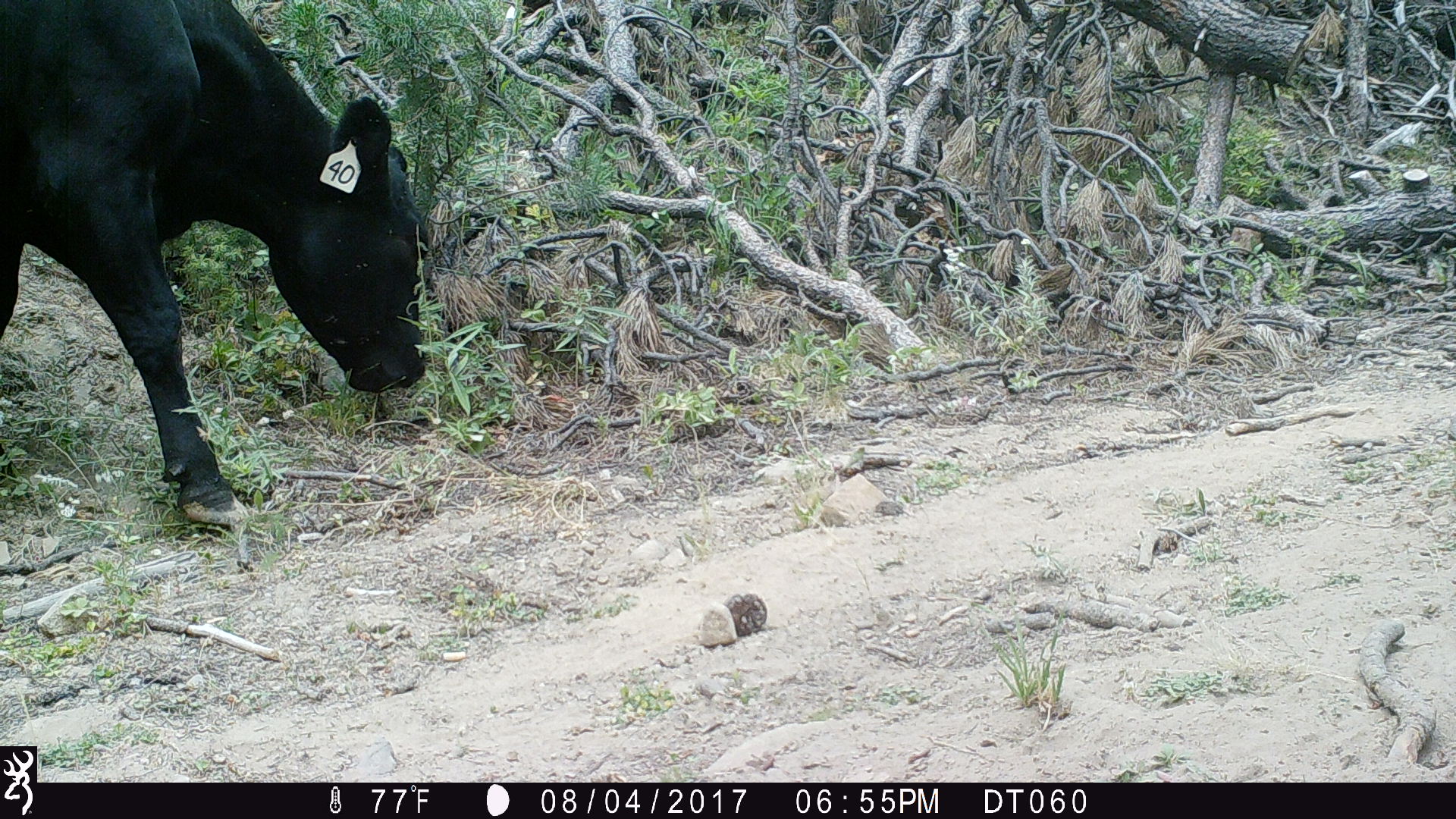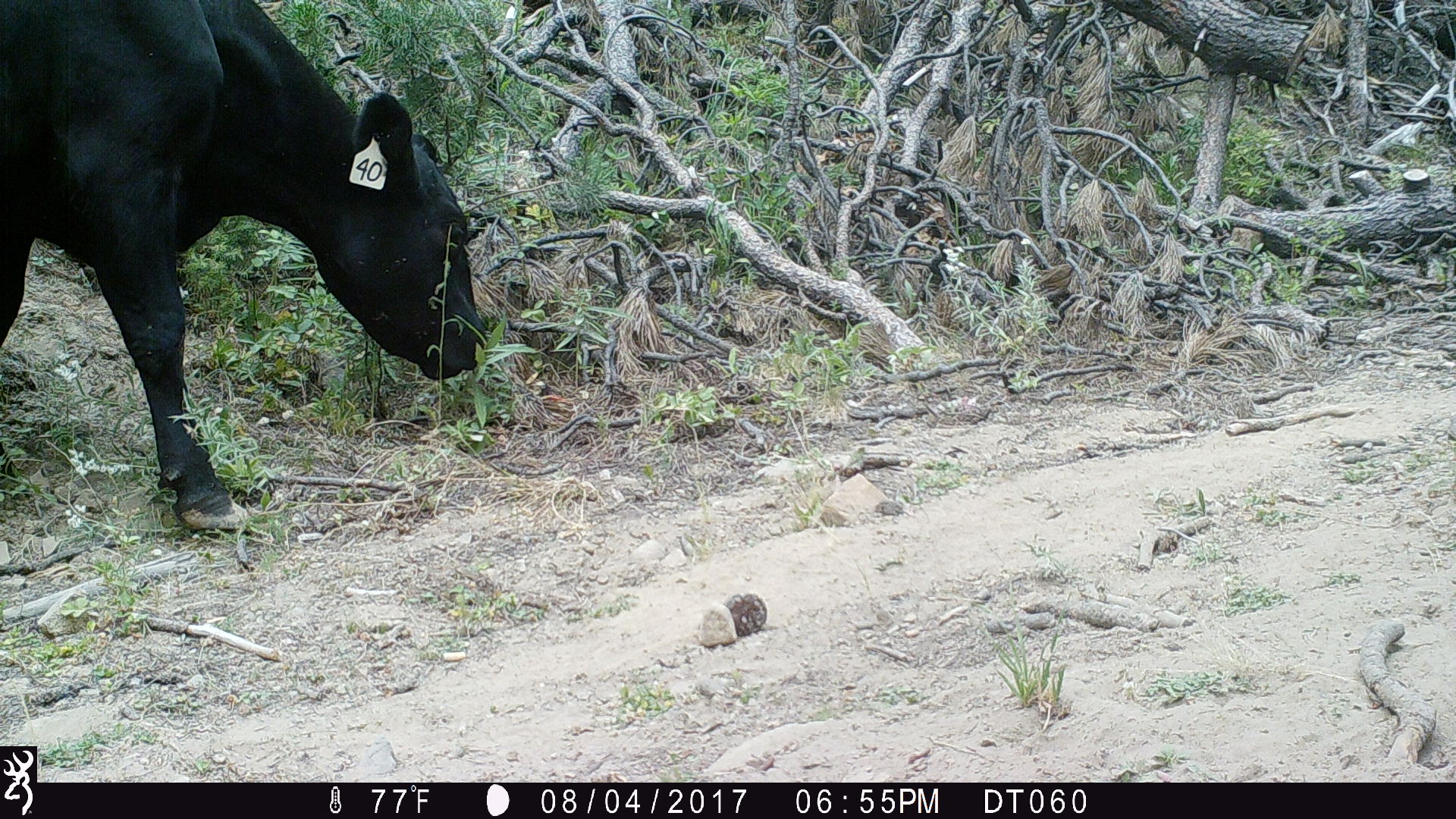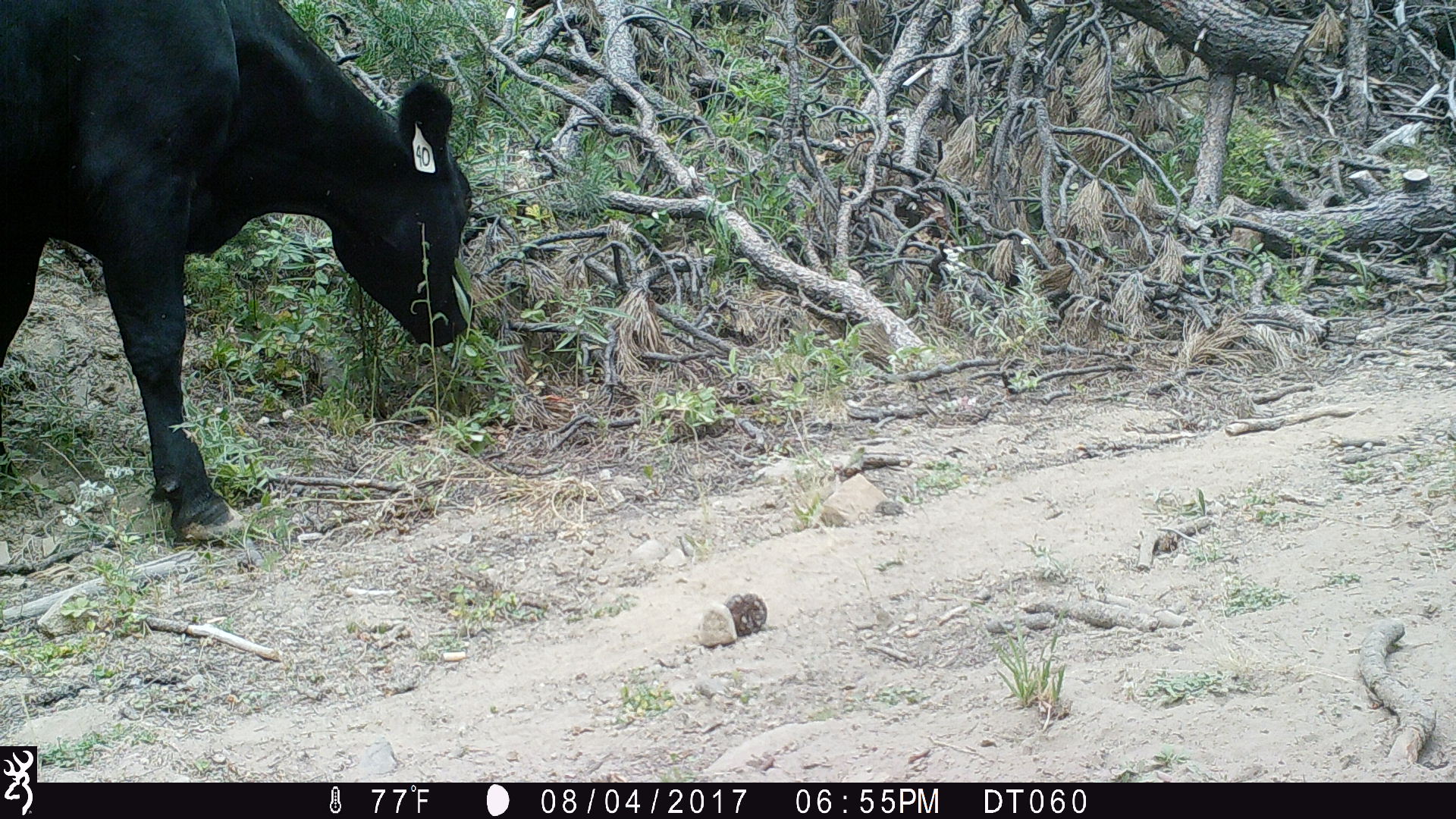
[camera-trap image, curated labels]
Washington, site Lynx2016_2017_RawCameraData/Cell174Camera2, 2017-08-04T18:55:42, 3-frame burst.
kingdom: Animalia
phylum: Chordata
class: Mammalia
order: Artiodactyla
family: Bovidae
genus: Bos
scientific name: Bos taurus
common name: domestic cattle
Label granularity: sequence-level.